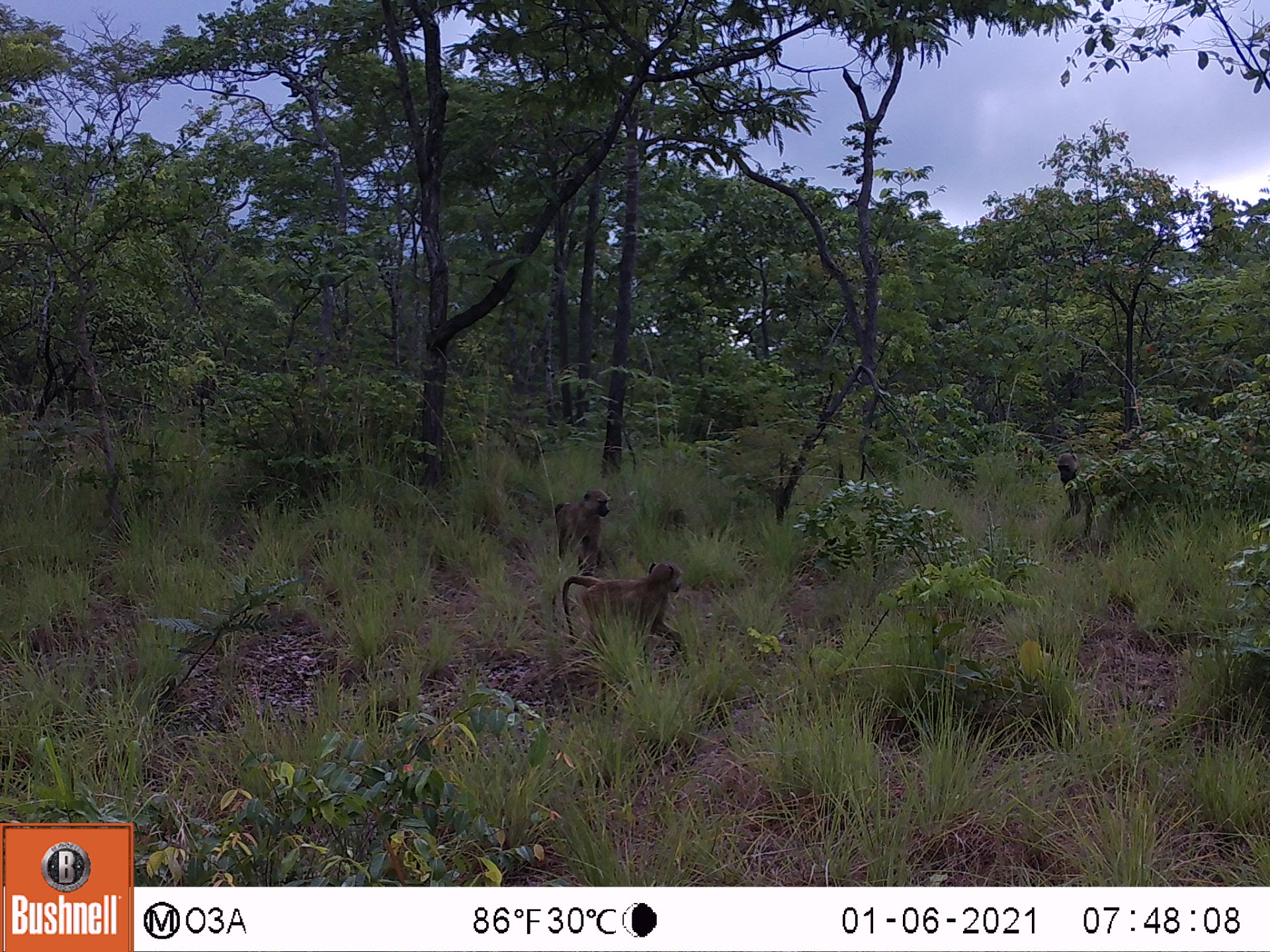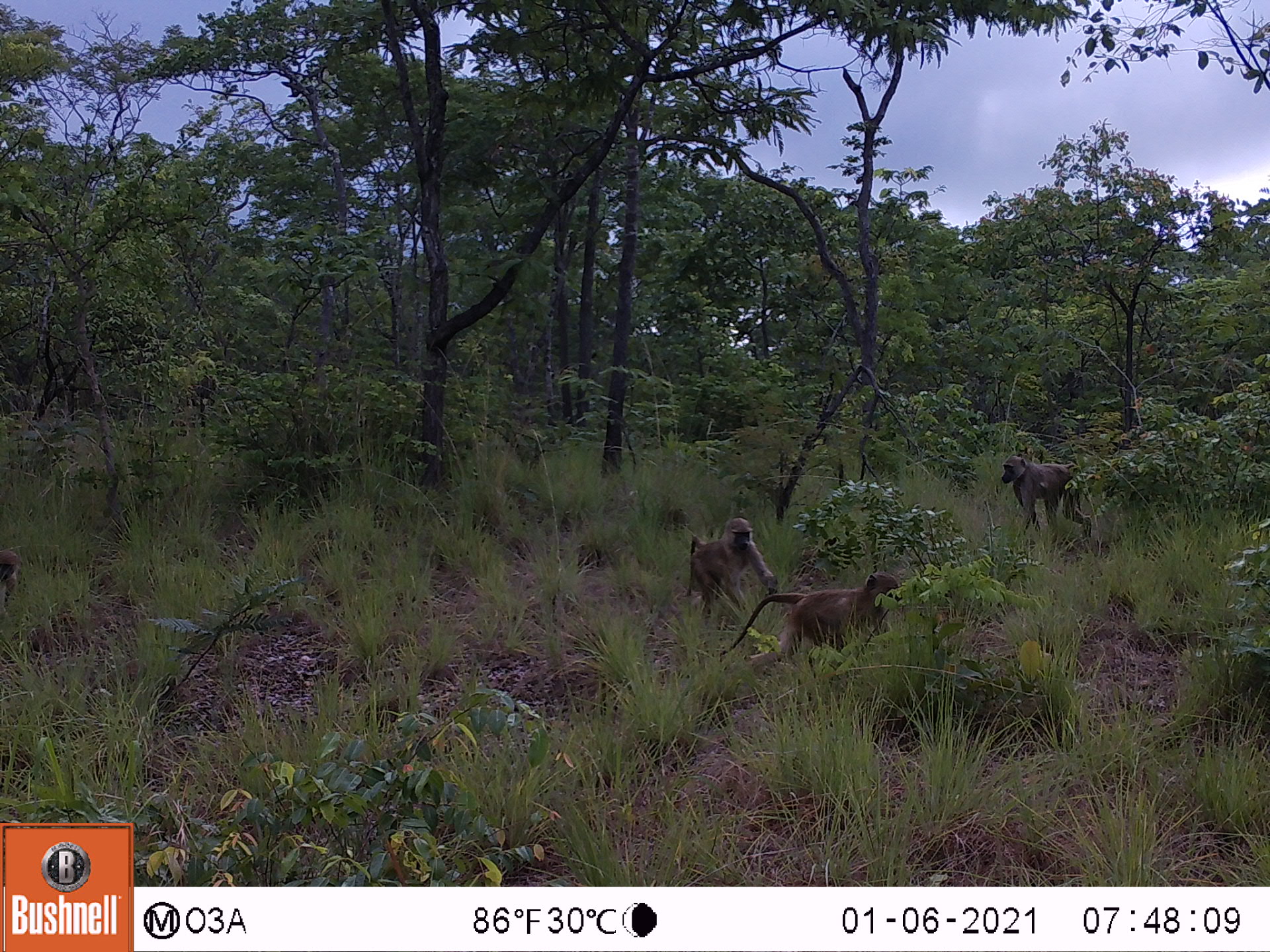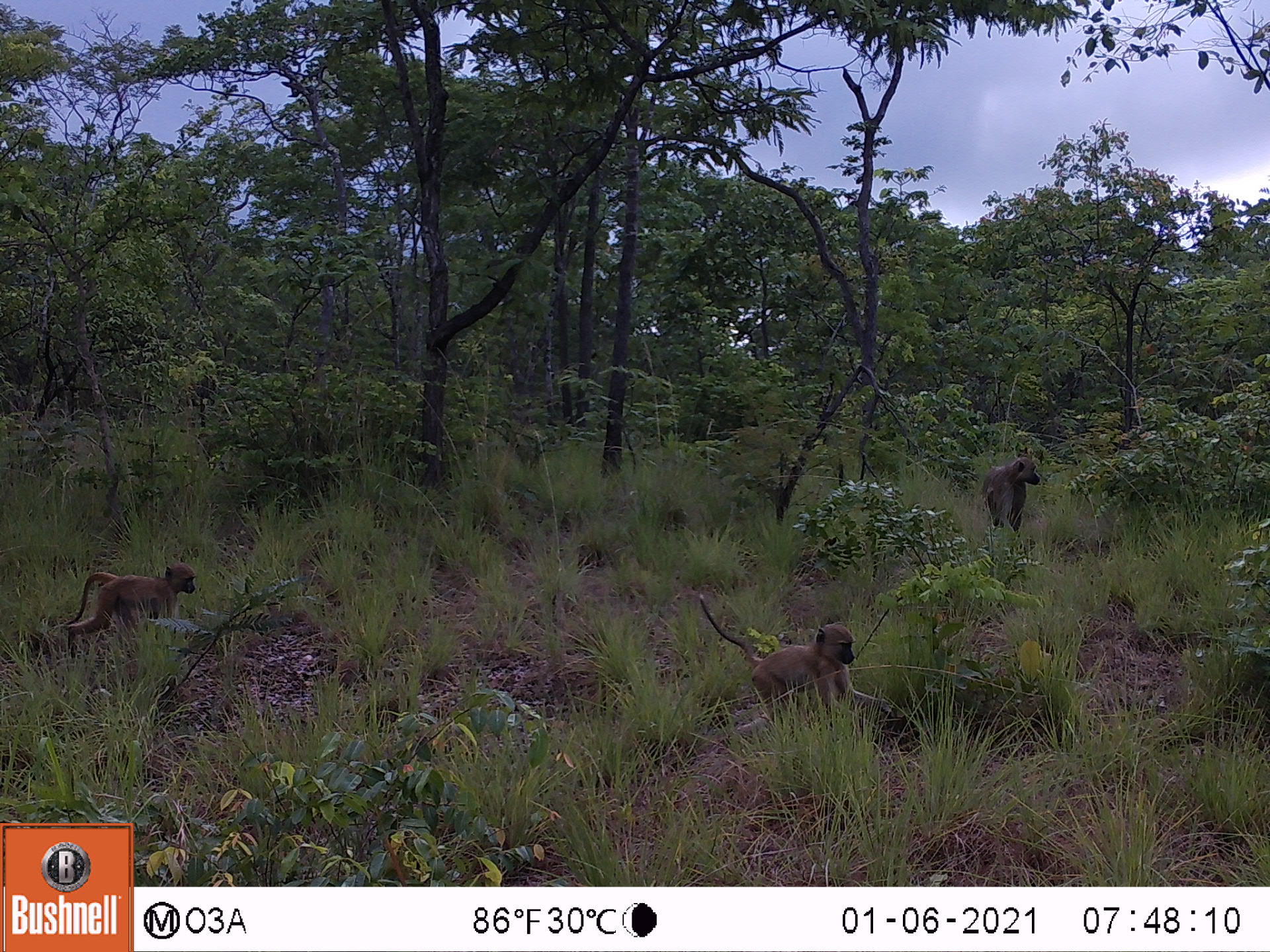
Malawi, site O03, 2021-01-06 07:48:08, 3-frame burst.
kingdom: Animalia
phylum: Chordata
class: Mammalia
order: Primates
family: Cercopithecidae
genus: Papio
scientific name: Papio cynocephalus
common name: yellow baboon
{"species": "yellow baboon (Papio cynocephalus)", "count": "3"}